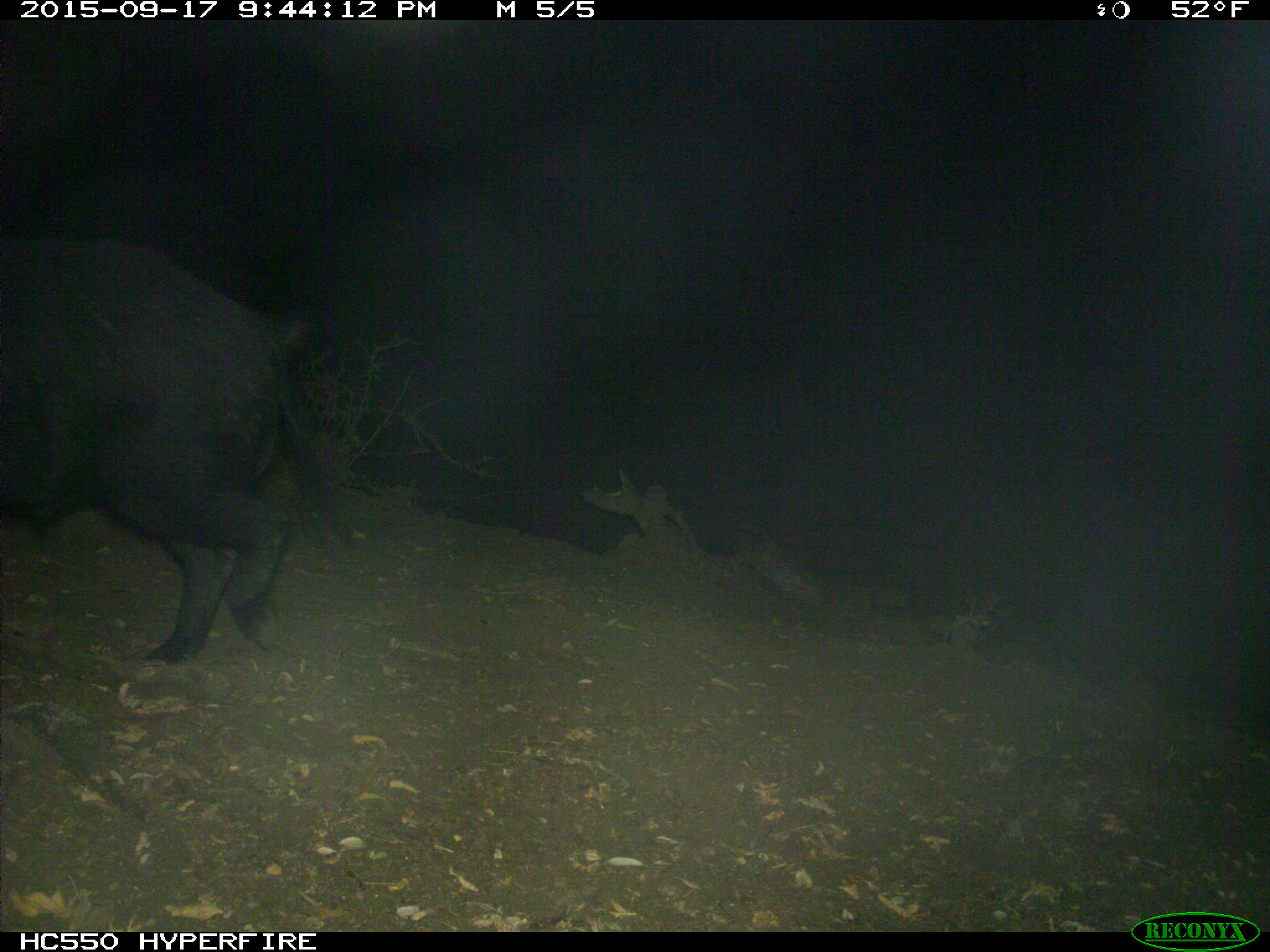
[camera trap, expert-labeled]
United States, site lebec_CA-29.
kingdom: Animalia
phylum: Chordata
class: Mammalia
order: Artiodactyla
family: Suidae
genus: Sus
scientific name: Sus scrofa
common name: wild boar